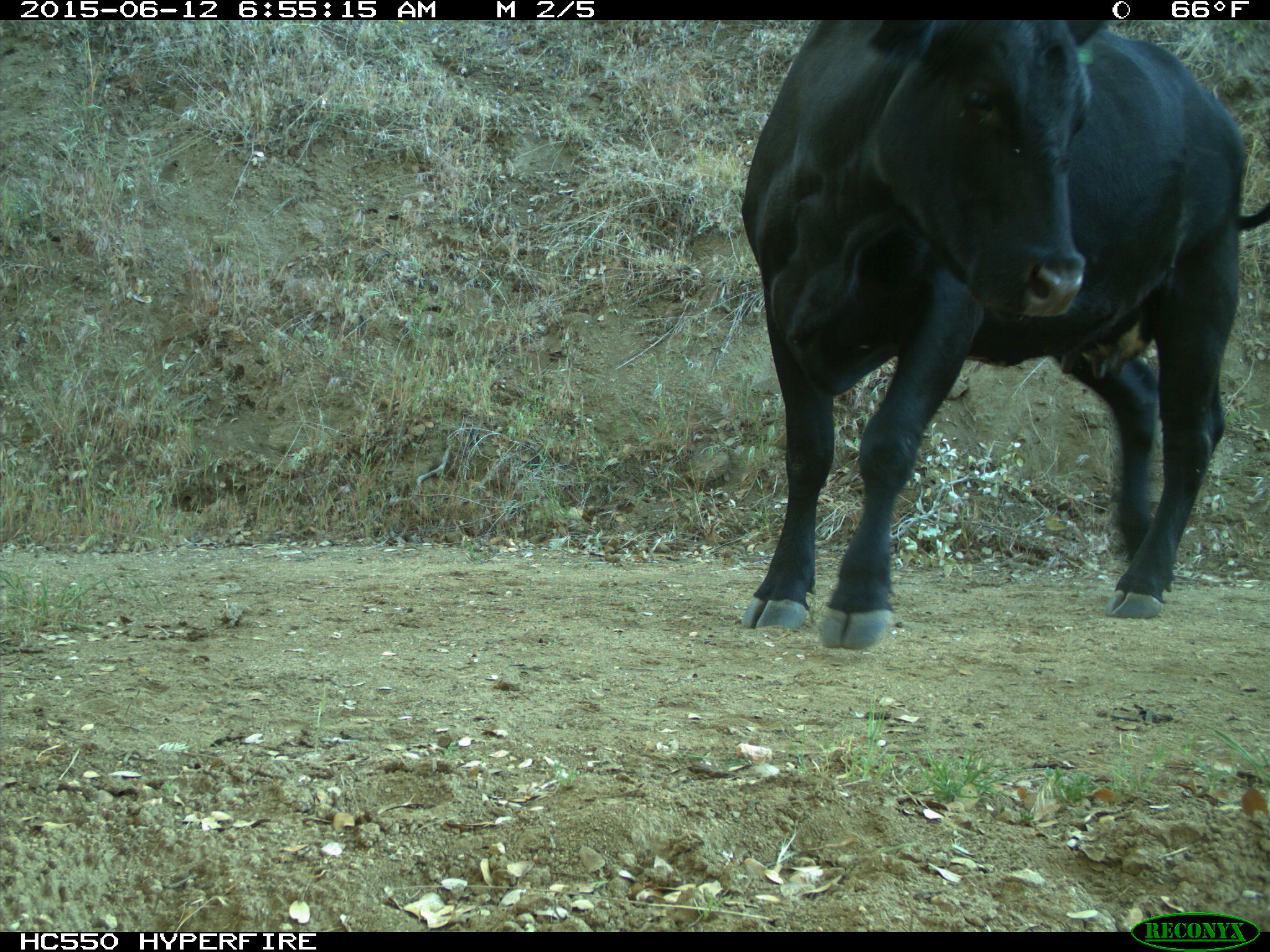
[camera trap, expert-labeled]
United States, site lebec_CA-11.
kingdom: Animalia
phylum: Chordata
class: Mammalia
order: Artiodactyla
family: Bovidae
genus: Bos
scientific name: Bos taurus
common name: domestic cow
Bos taurus (domestic cow).